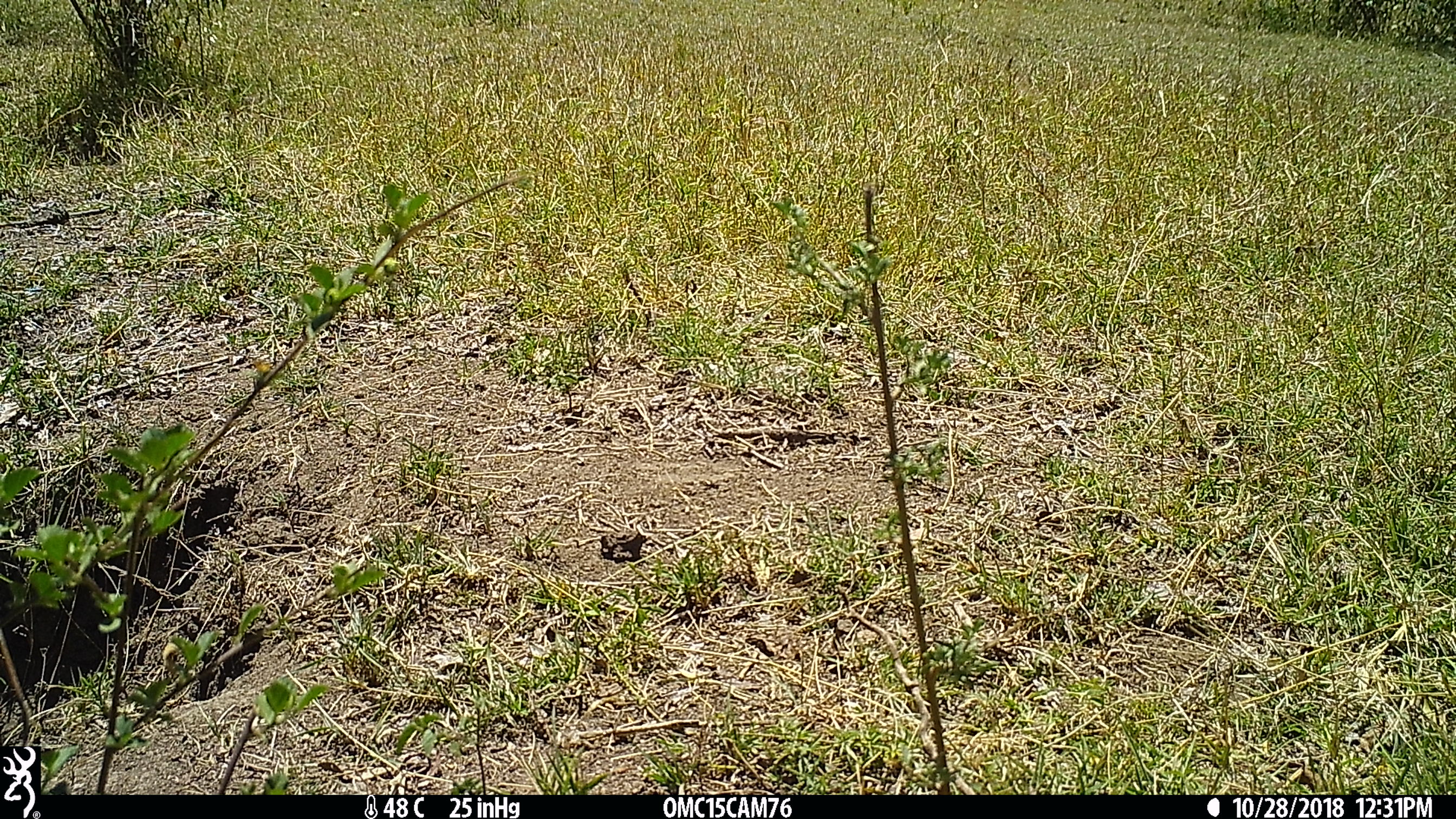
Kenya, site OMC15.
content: no animal present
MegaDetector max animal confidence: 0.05